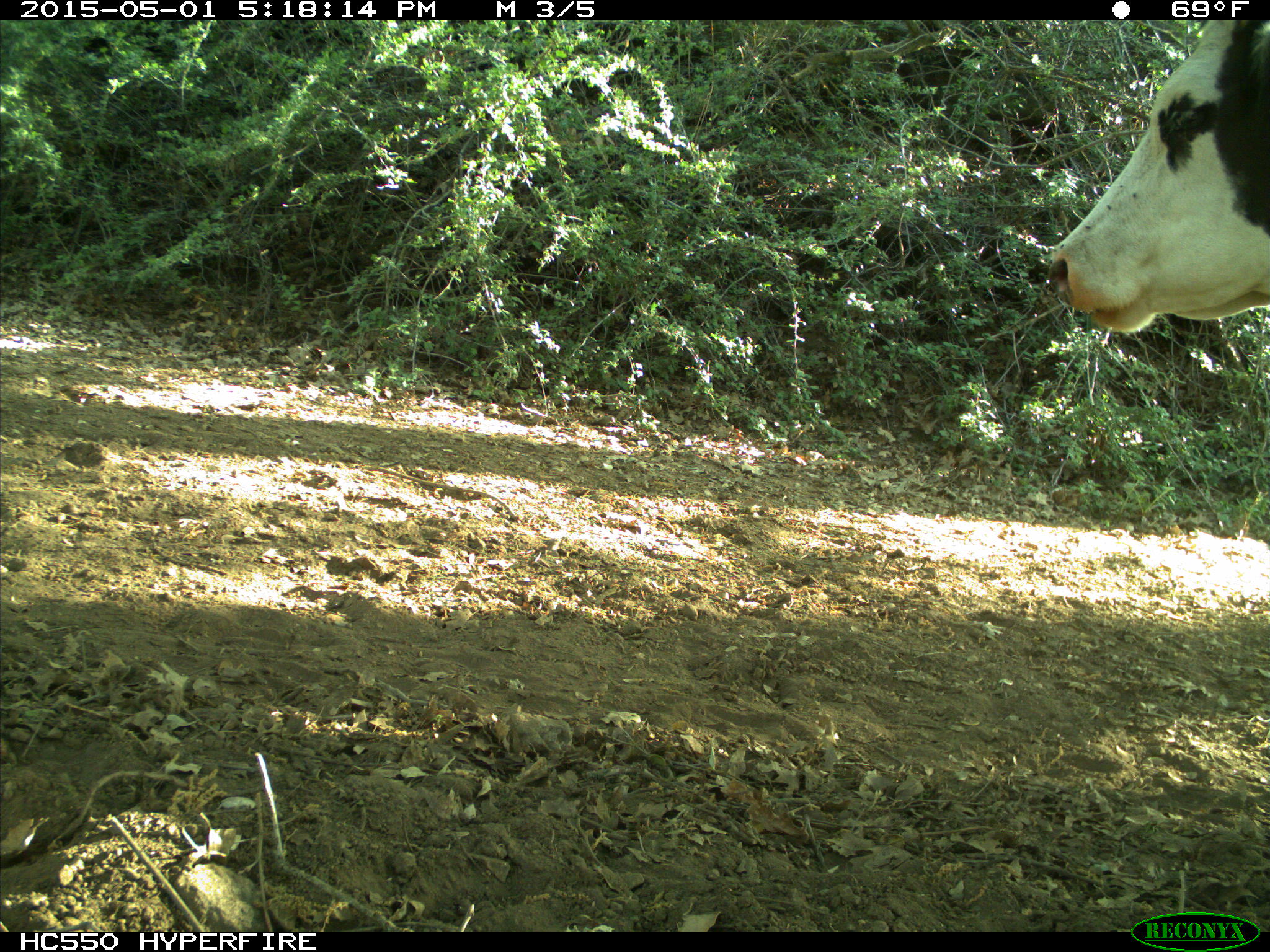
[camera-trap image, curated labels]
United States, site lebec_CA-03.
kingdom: Animalia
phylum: Chordata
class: Mammalia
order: Artiodactyla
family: Bovidae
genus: Bos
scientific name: Bos taurus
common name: domestic cow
Bos taurus (domestic cow).